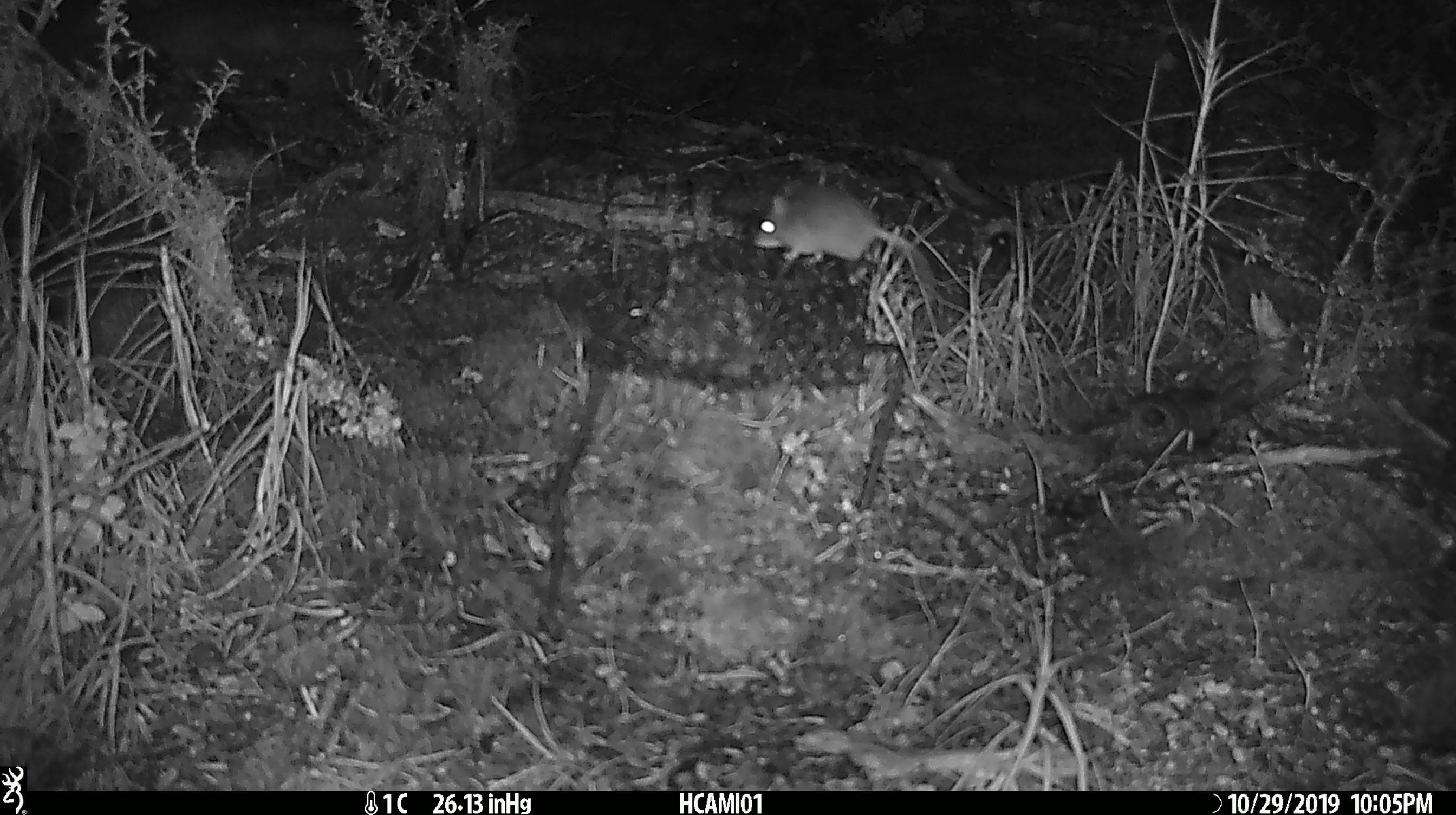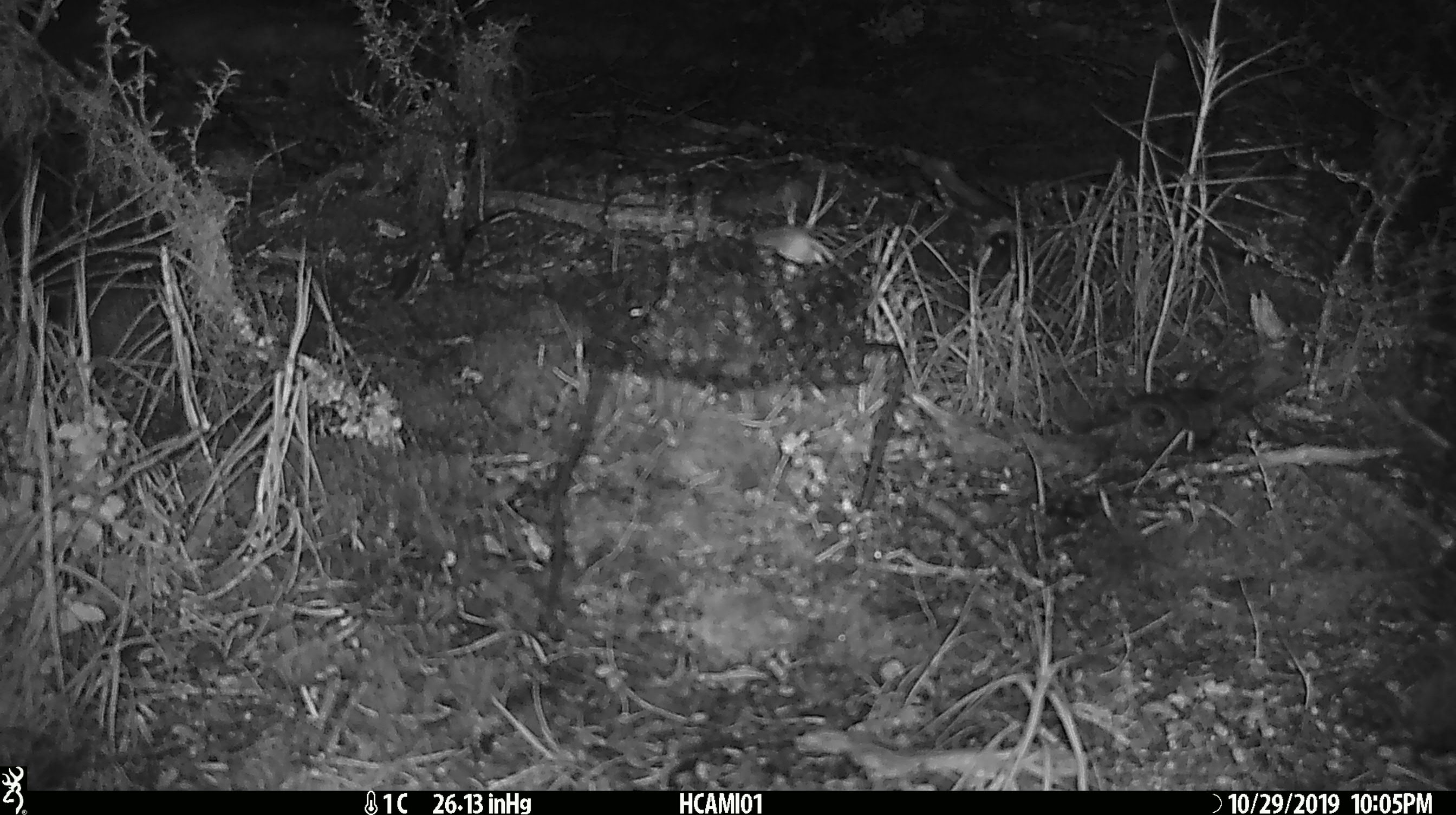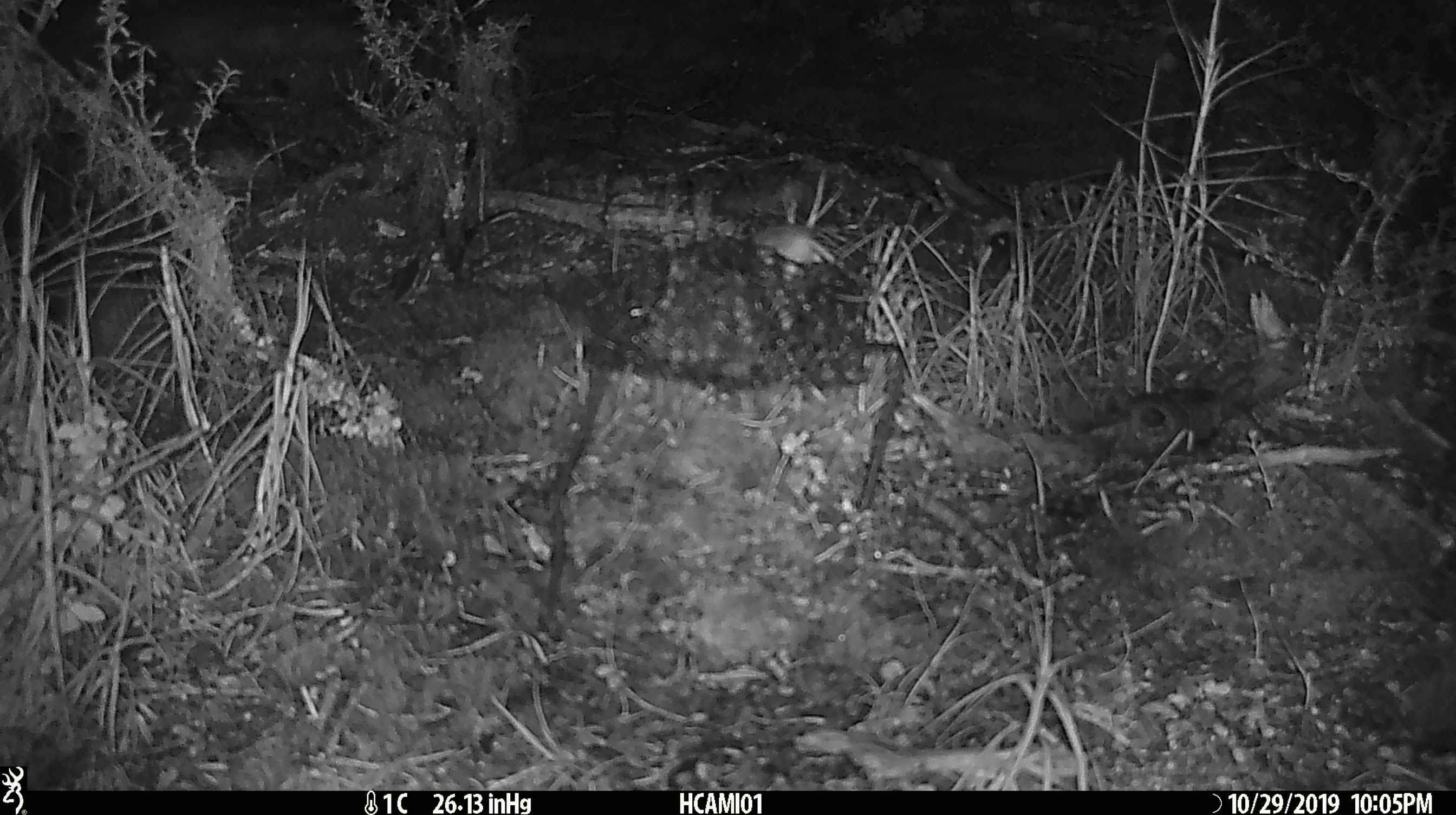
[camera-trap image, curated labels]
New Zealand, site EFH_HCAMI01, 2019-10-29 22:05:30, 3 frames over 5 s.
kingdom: Animalia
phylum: Chordata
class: Mammalia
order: Rodentia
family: Muridae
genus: Mus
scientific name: Mus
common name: mouse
Mouse (Mus).